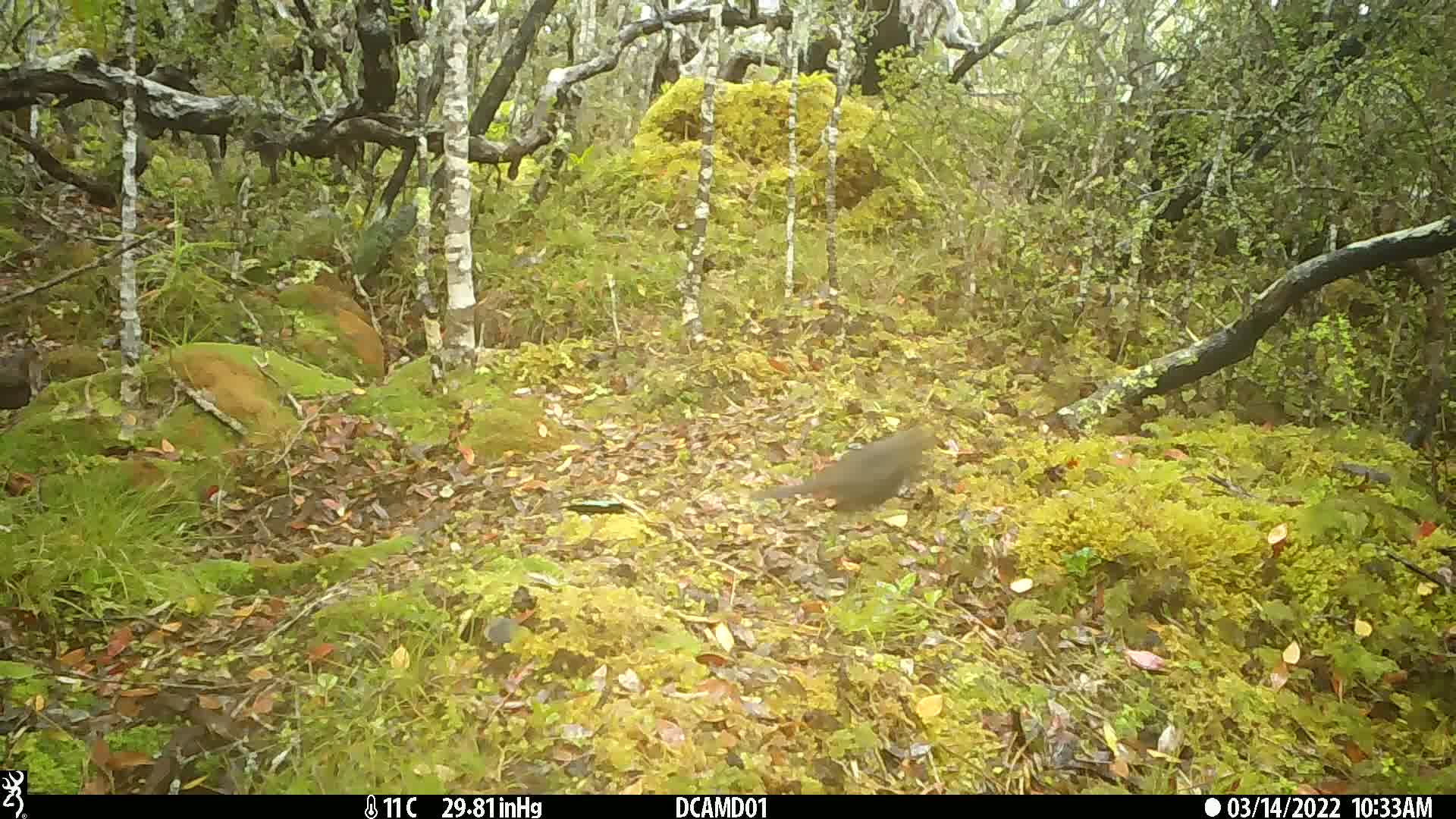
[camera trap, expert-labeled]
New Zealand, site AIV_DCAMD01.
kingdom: Animalia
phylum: Chordata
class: Aves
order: Passeriformes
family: Turdidae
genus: Turdus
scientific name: Turdus merula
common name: eurasian blackbird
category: blackbird